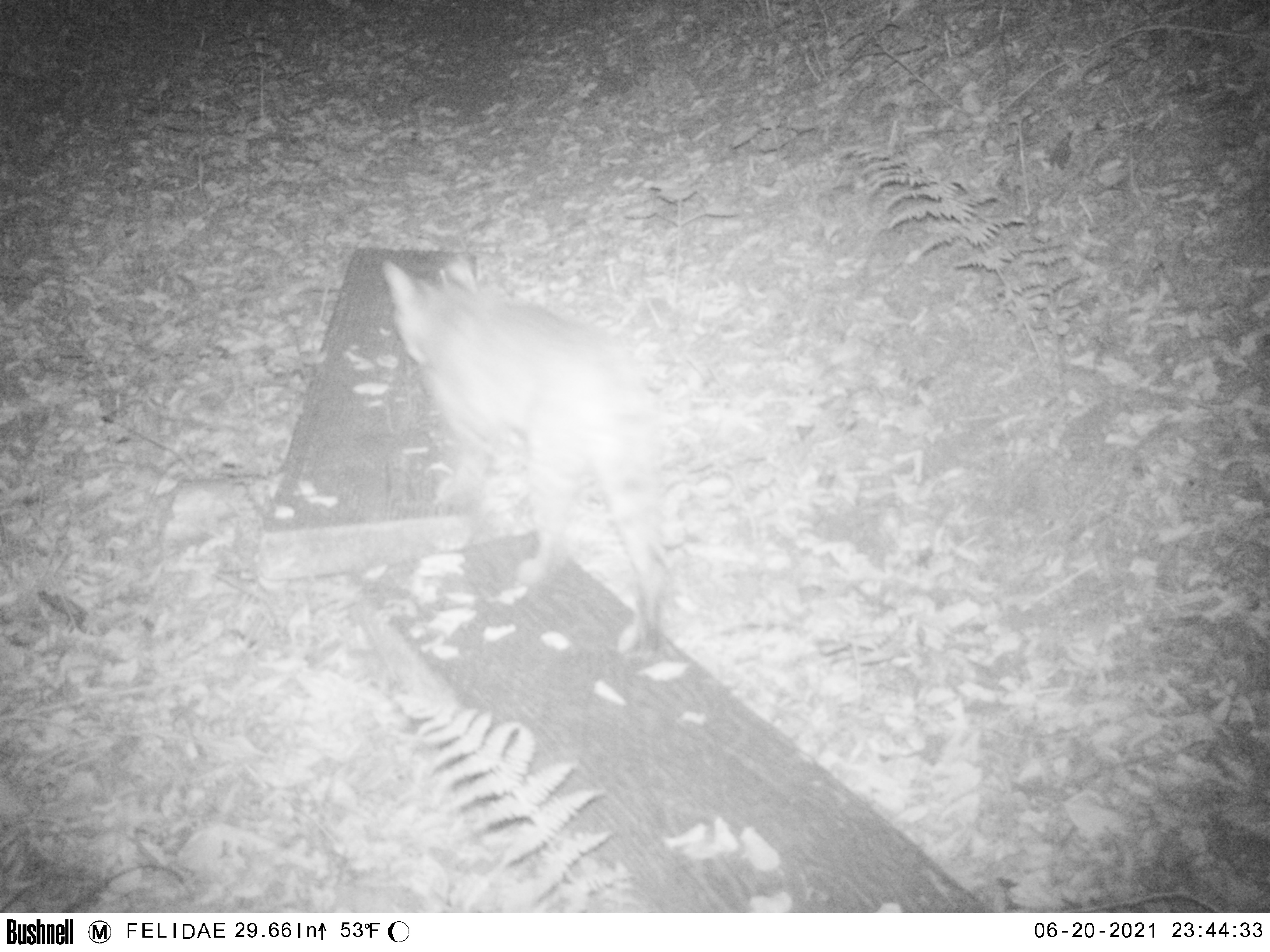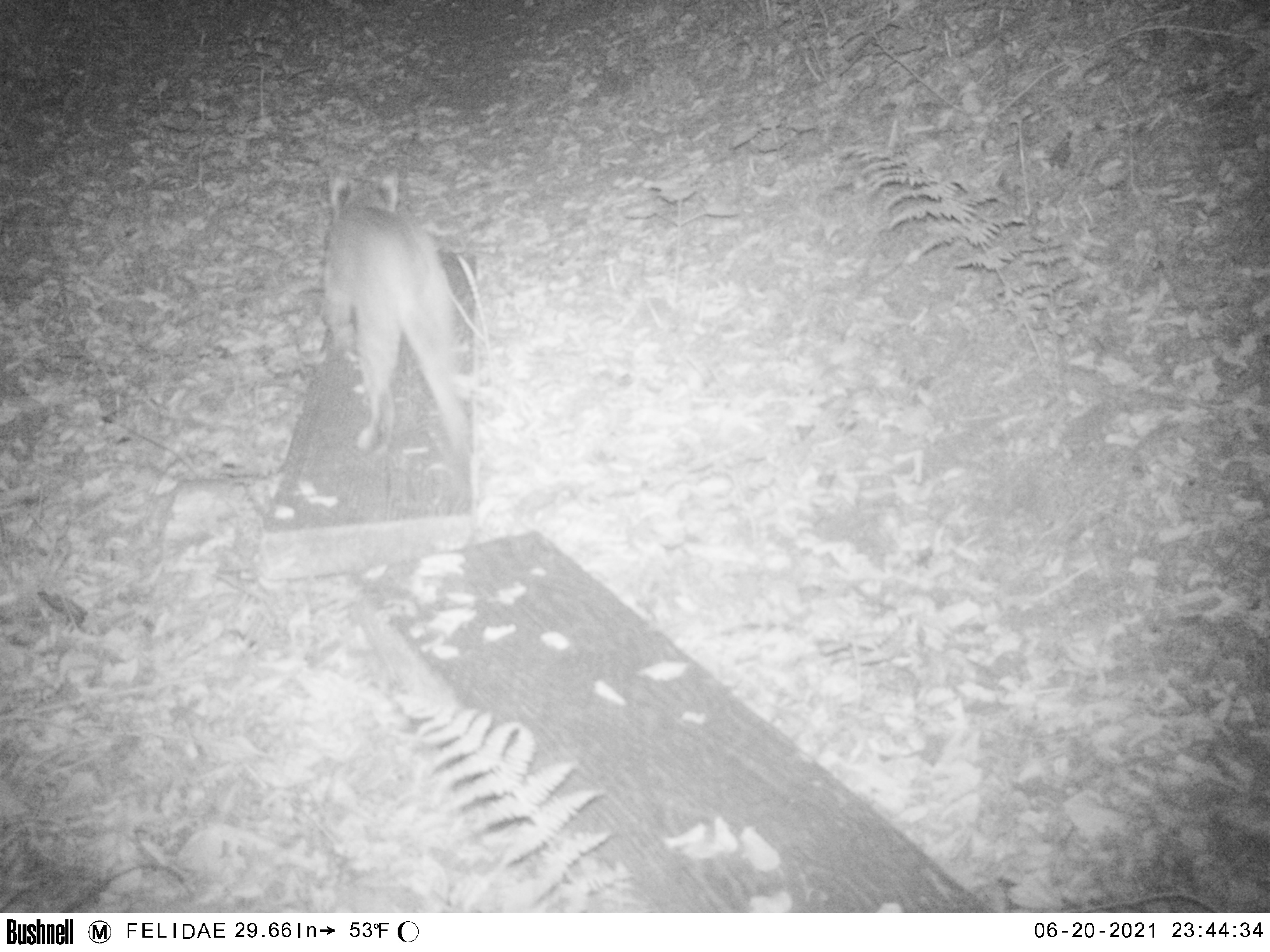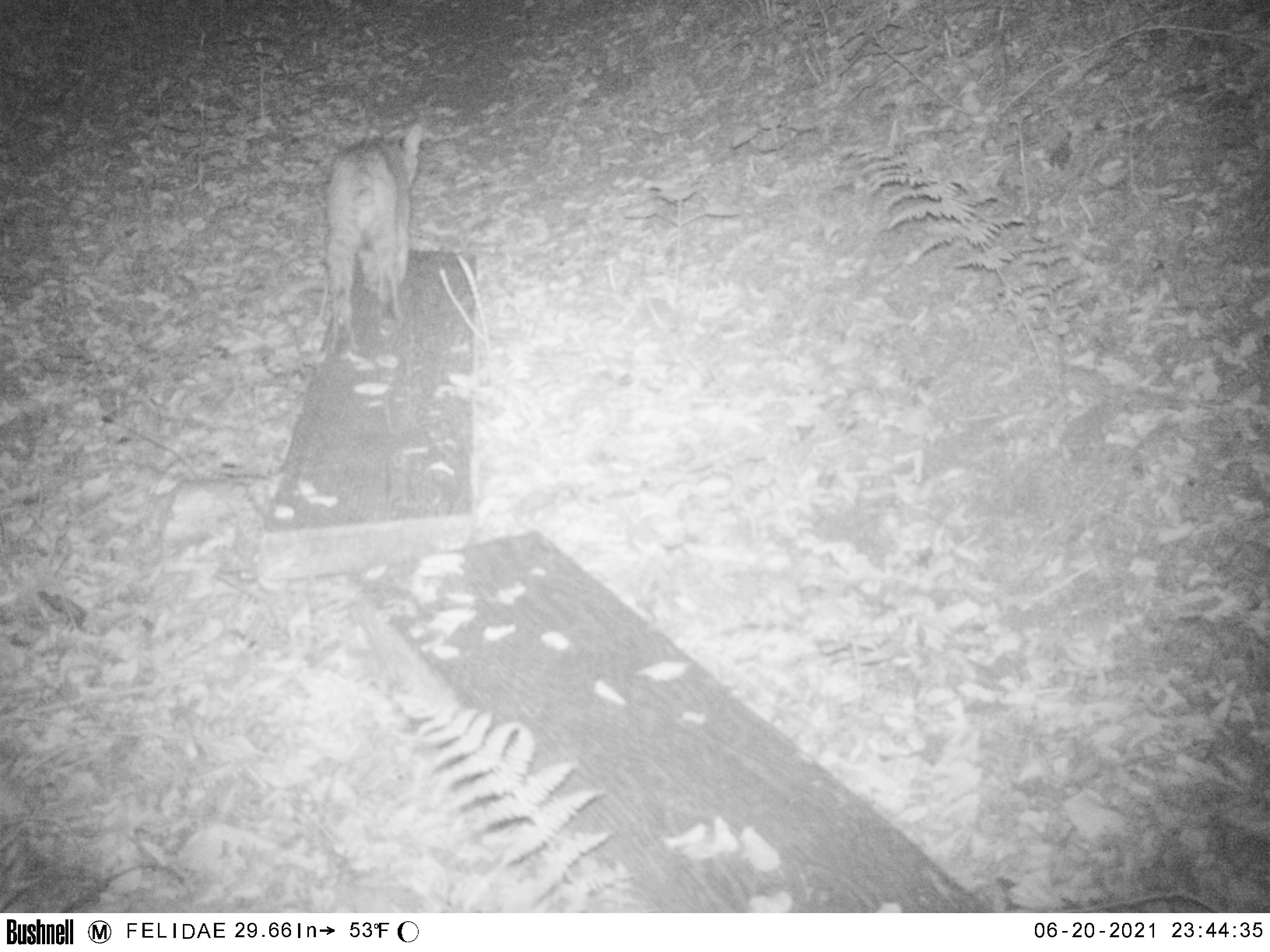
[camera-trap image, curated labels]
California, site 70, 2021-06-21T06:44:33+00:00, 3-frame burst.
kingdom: Animalia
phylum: Chordata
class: Mammalia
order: Carnivora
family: Felidae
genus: Lynx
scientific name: Lynx rufus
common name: bobcat